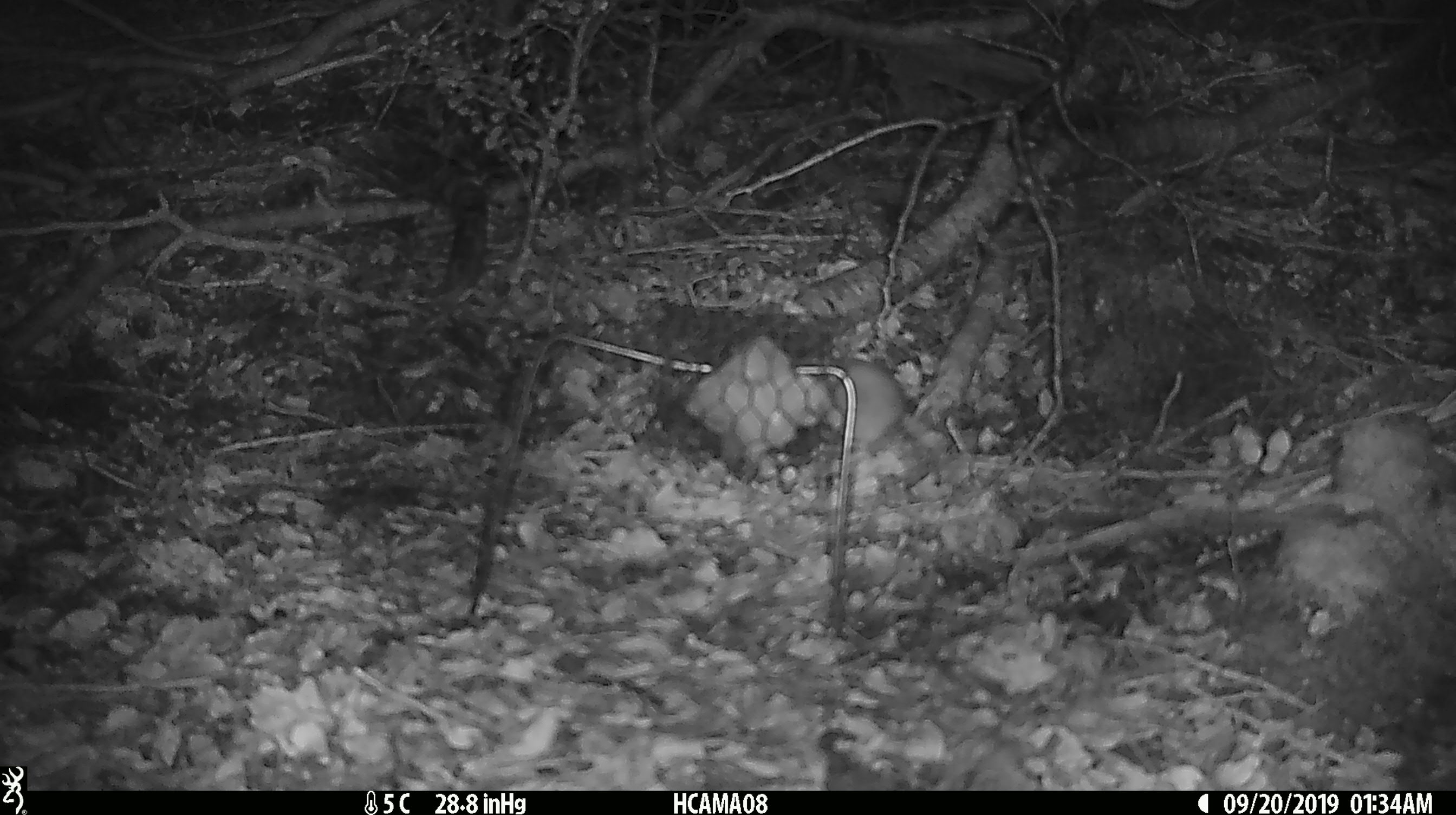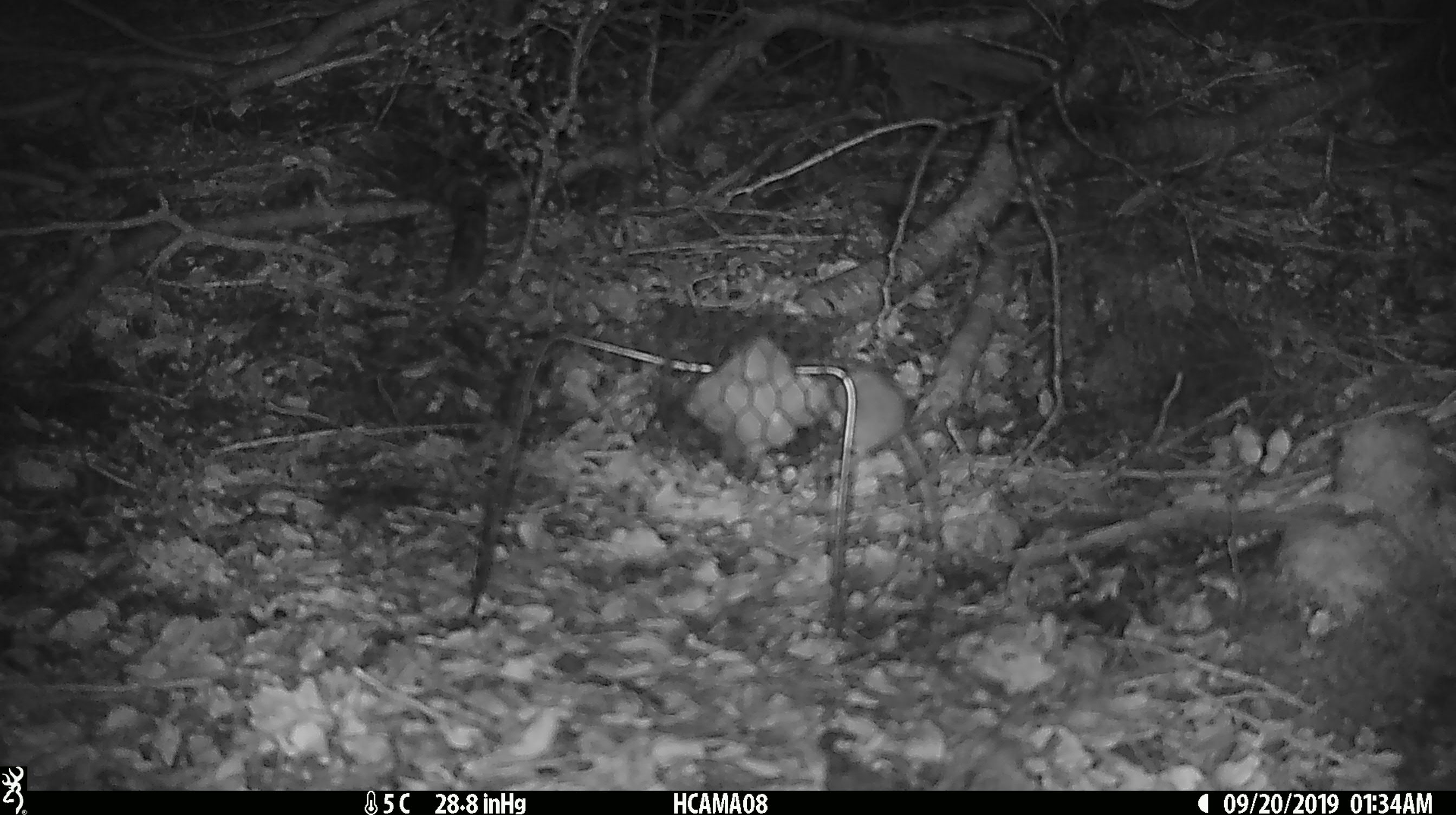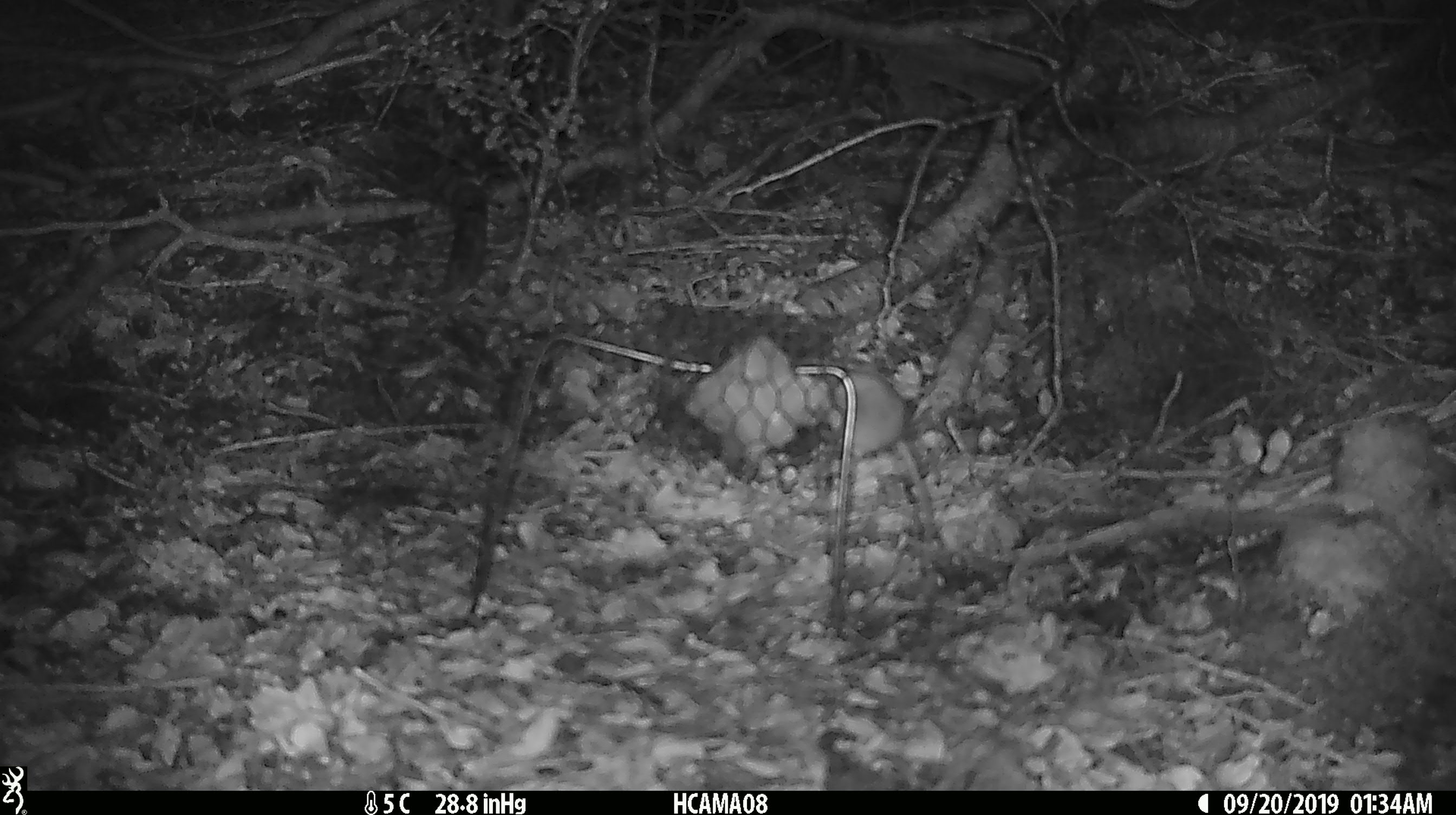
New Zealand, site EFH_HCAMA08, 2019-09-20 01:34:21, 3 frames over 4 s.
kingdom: Animalia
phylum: Chordata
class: Mammalia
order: Rodentia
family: Muridae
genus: Mus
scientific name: Mus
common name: mouse